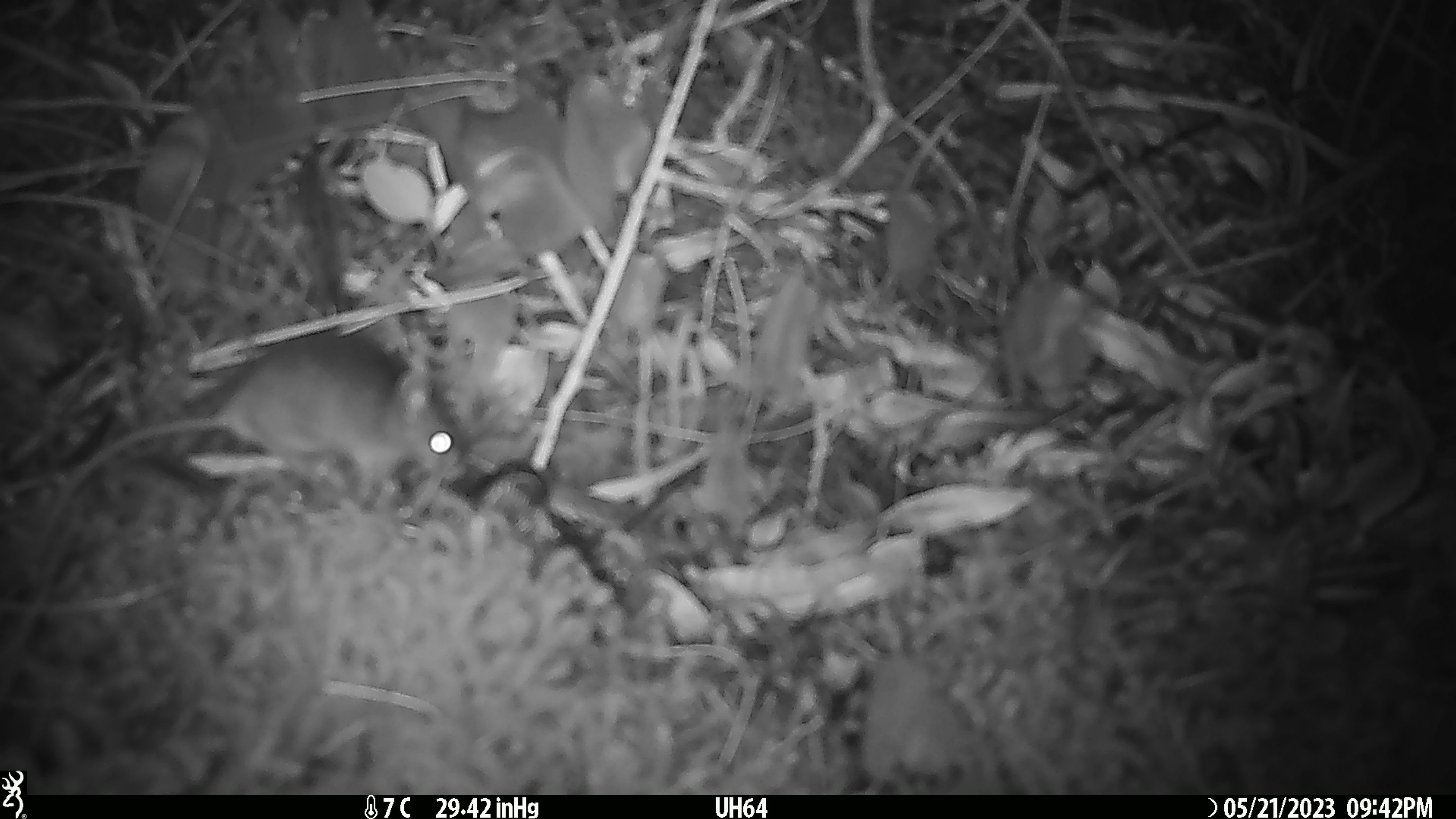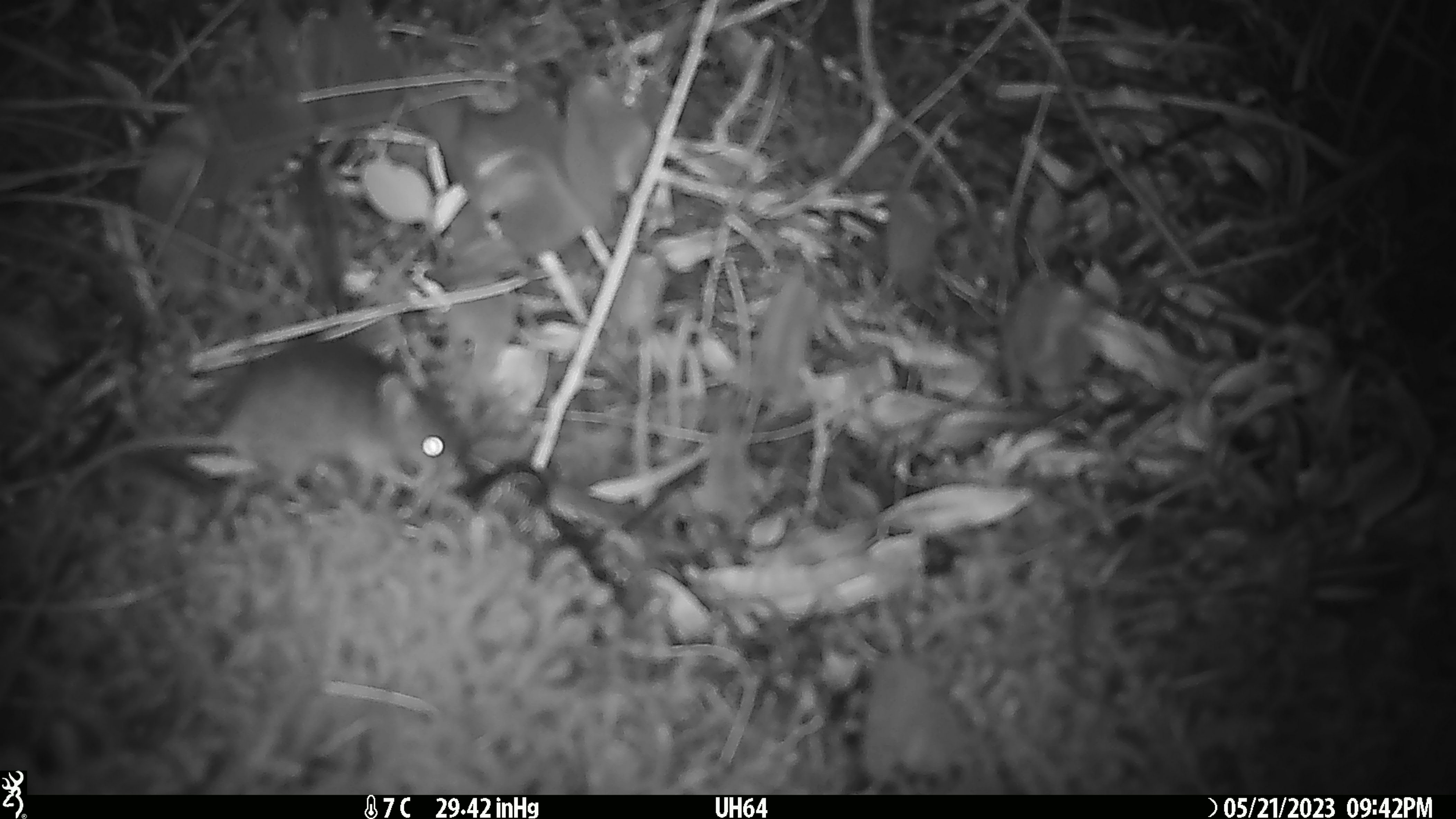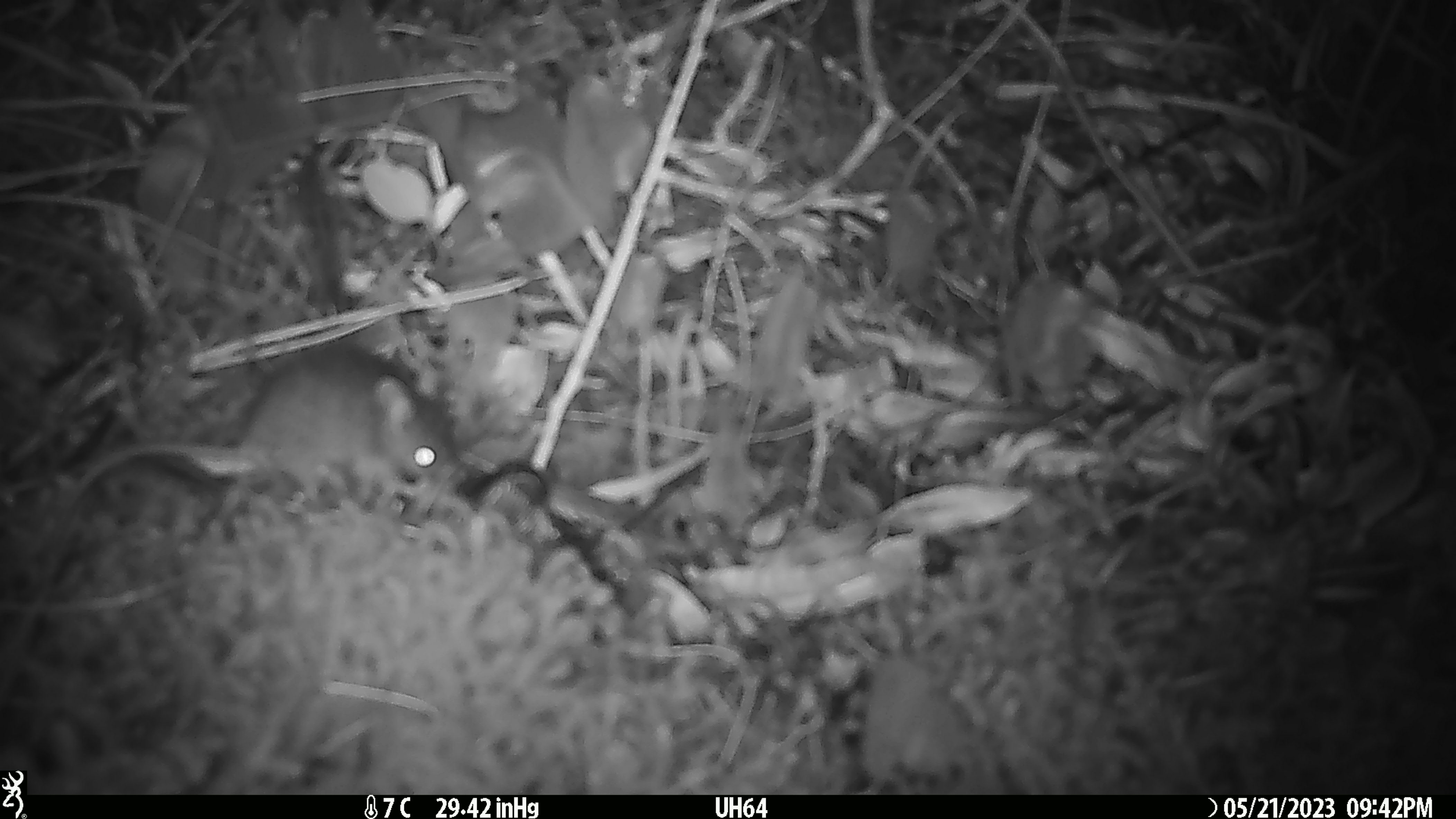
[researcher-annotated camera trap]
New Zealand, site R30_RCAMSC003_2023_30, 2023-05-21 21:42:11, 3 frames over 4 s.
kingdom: Animalia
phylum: Chordata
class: Mammalia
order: Rodentia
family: Muridae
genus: Mus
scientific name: Mus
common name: mouse